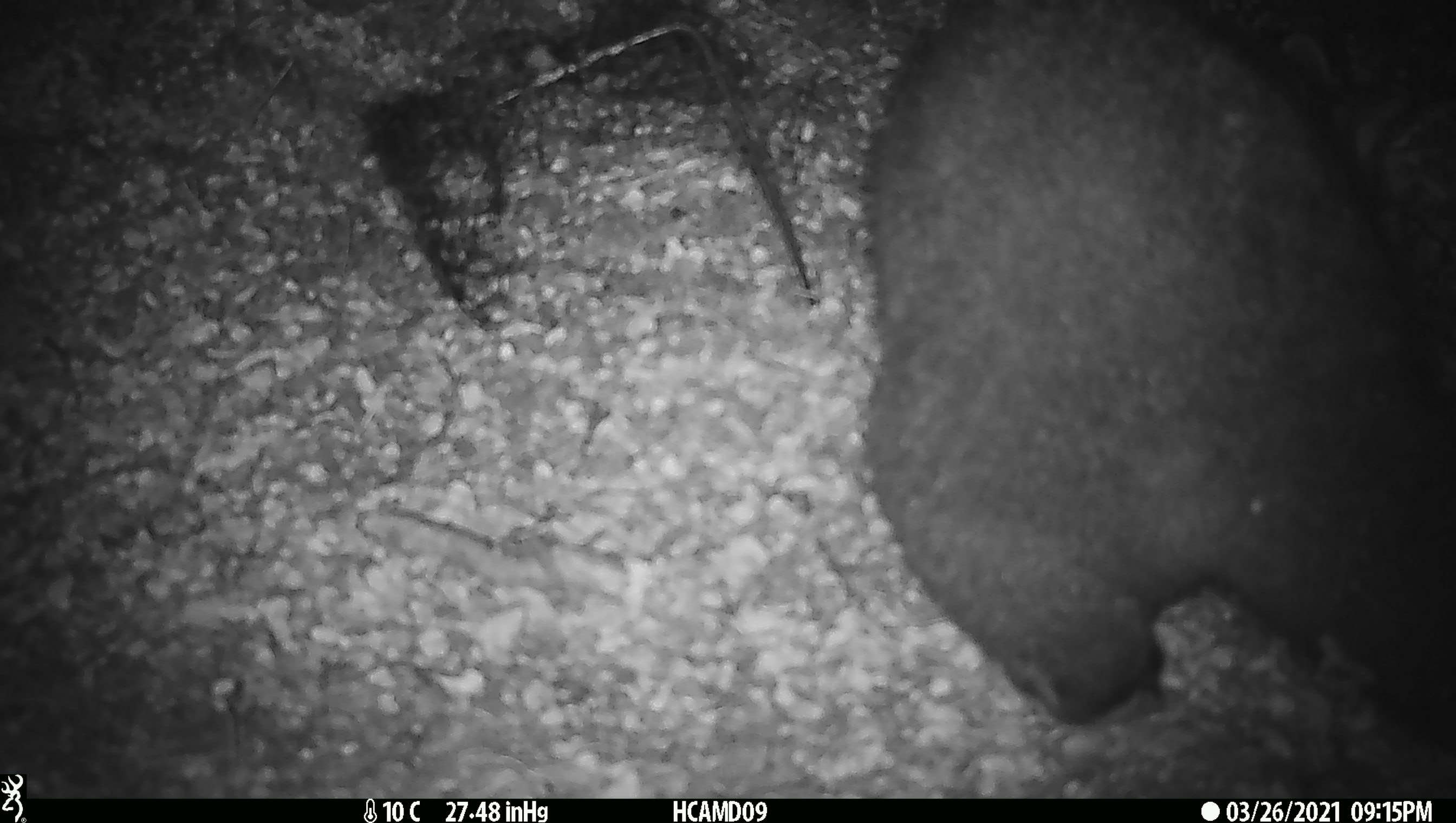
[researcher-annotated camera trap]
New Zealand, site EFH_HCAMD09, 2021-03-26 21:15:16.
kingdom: Animalia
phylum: Chordata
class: Mammalia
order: Diprotodontia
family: Phalangeridae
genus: Trichosurus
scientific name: Trichosurus vulpecula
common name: common brushtail possum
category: possum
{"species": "possum (common brushtail possum) (Trichosurus vulpecula)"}